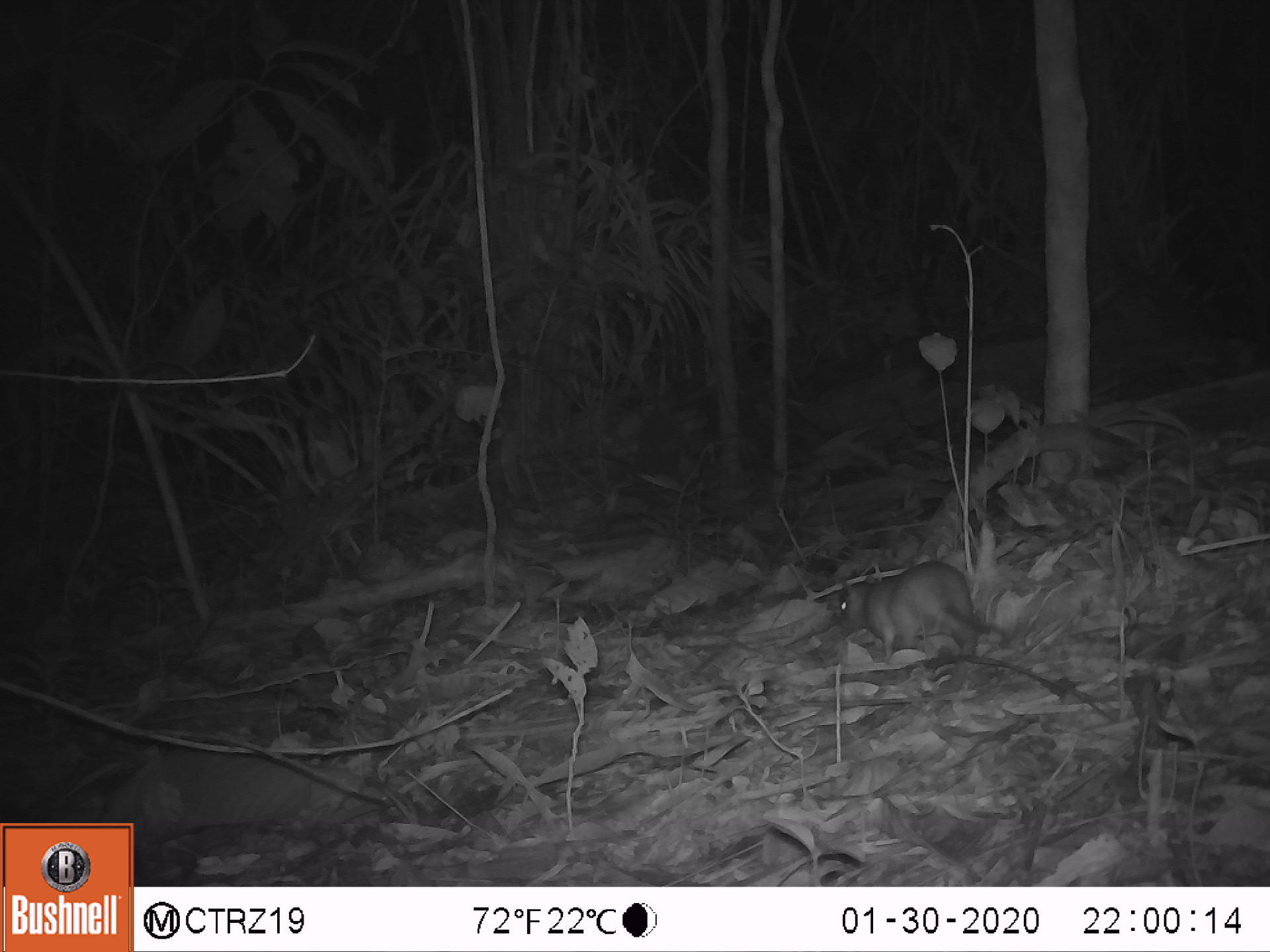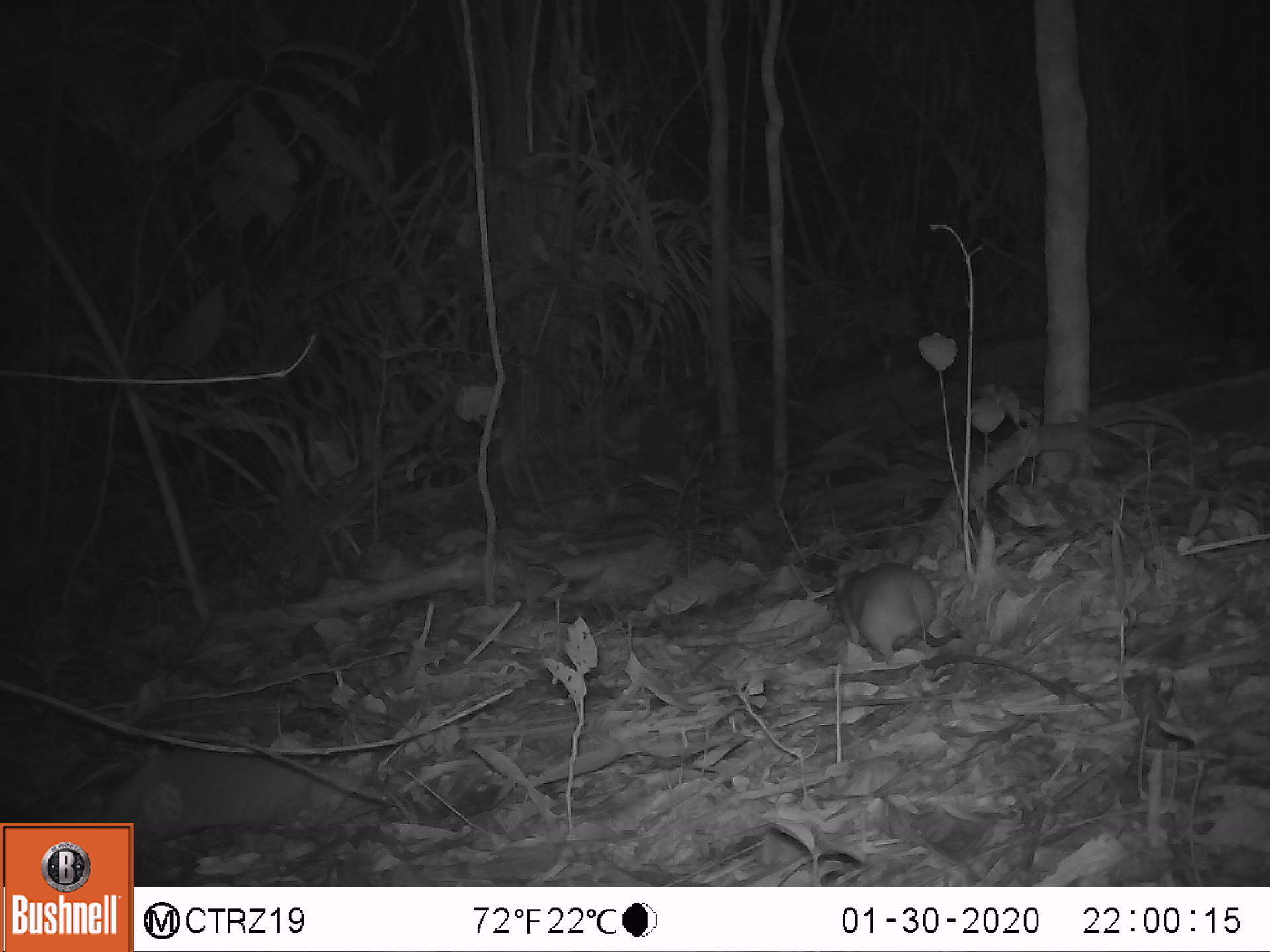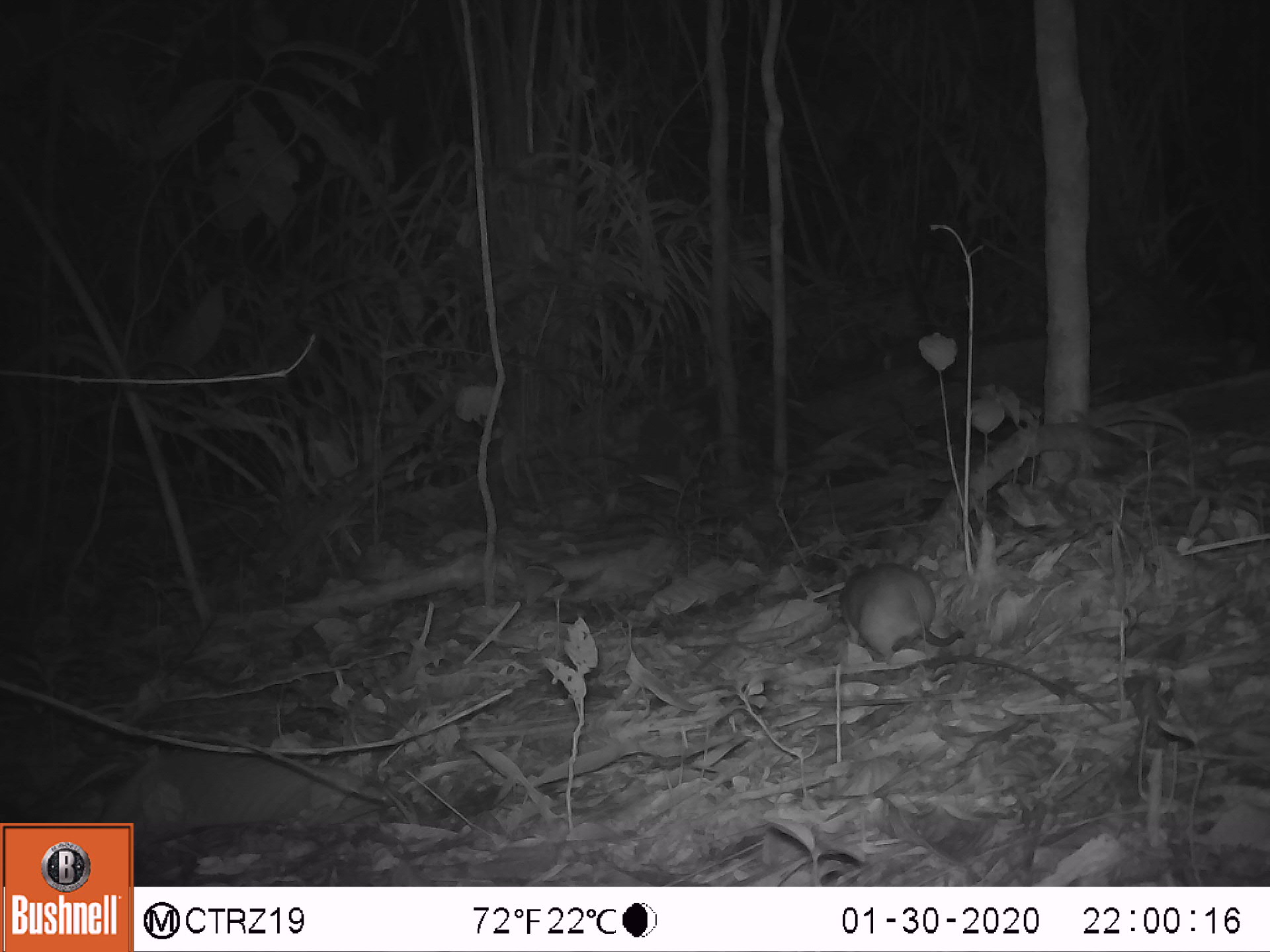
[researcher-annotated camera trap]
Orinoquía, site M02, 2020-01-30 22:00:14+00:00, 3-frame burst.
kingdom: Animalia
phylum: Chordata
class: Mammalia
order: Rodentia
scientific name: Rodentia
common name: rodent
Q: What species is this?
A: Rodent (Rodentia).